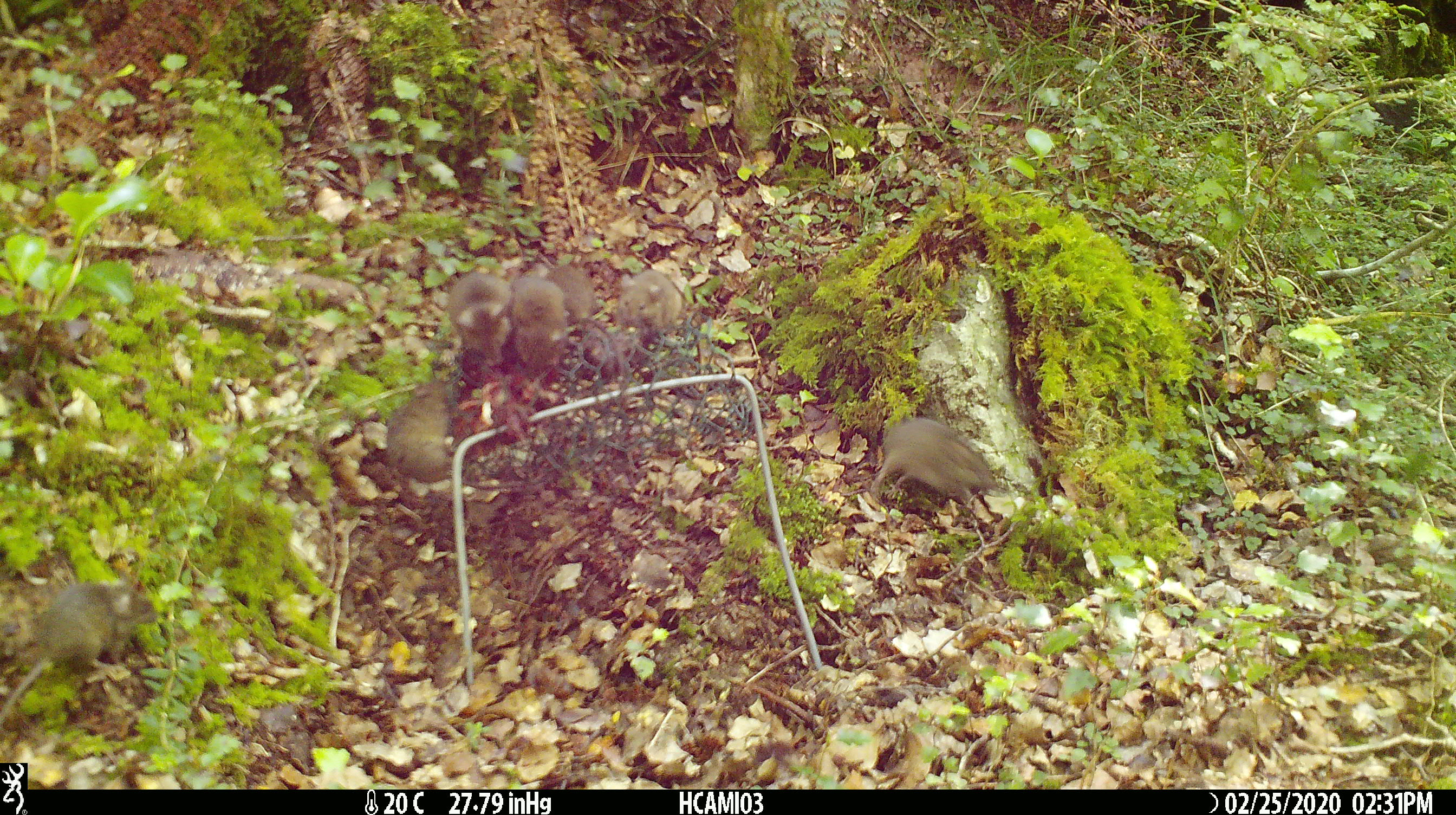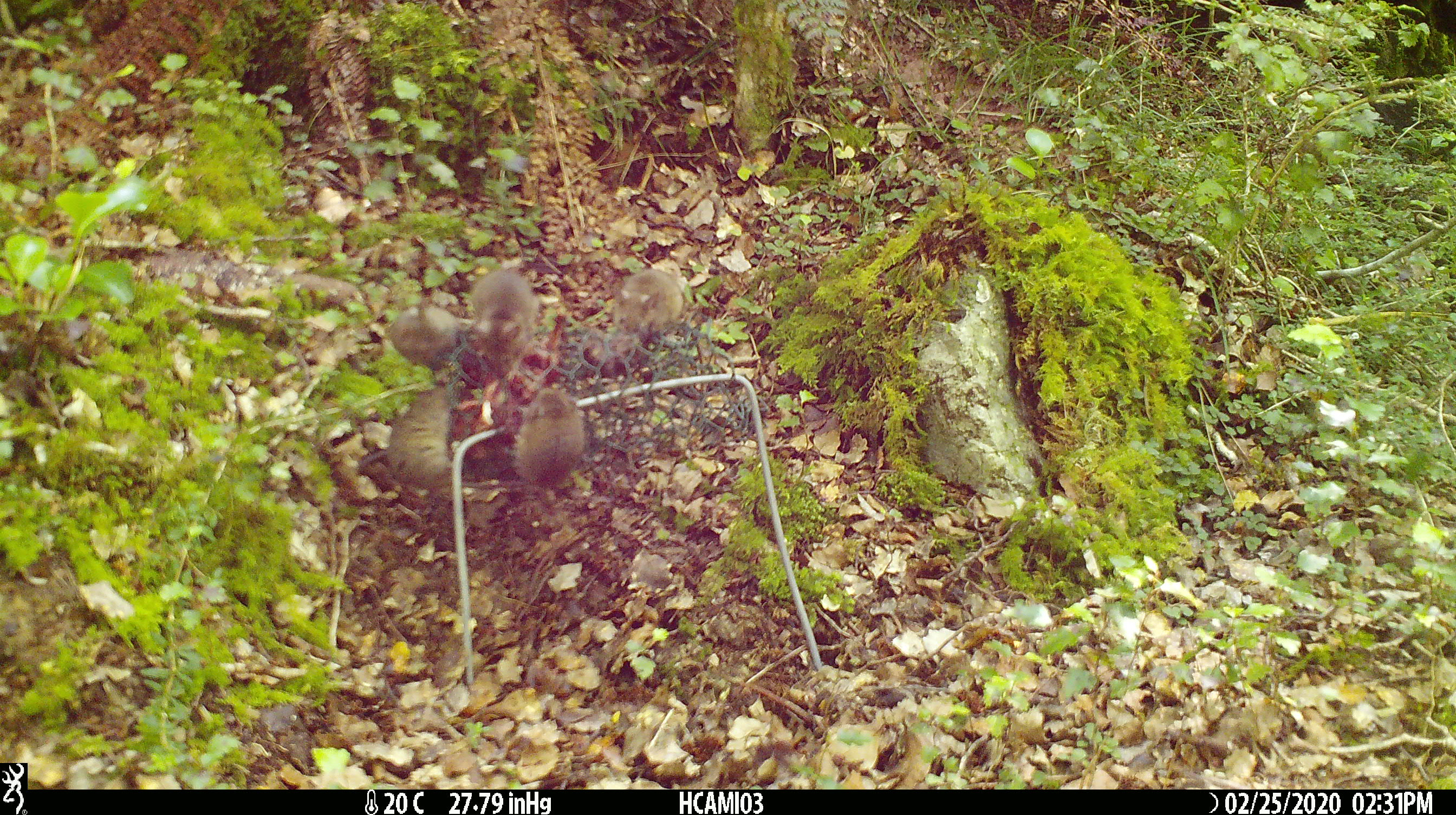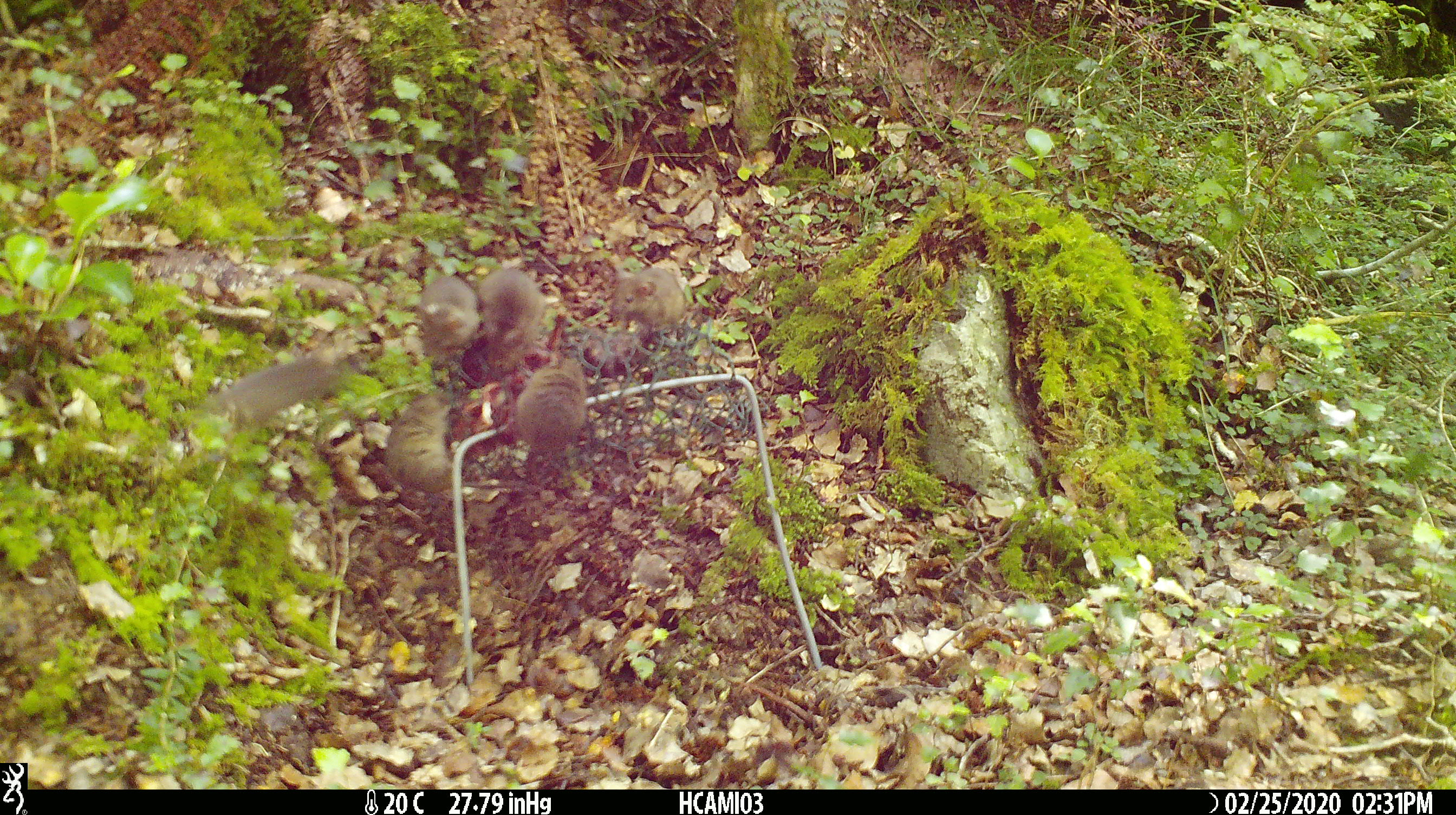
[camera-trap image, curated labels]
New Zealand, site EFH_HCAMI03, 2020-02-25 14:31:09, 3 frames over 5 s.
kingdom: Animalia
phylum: Chordata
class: Mammalia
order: Rodentia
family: Muridae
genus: Mus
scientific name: Mus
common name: mouse